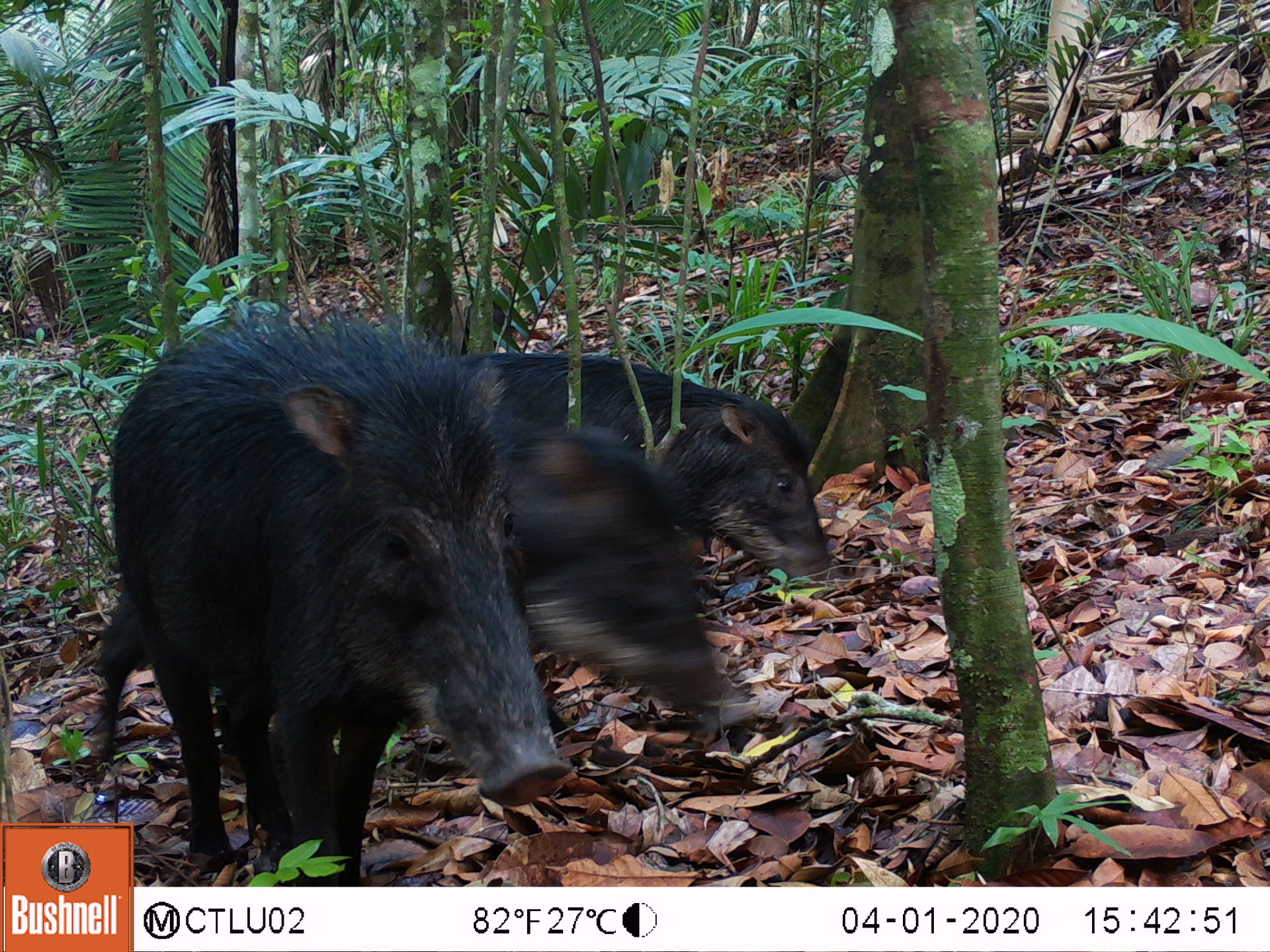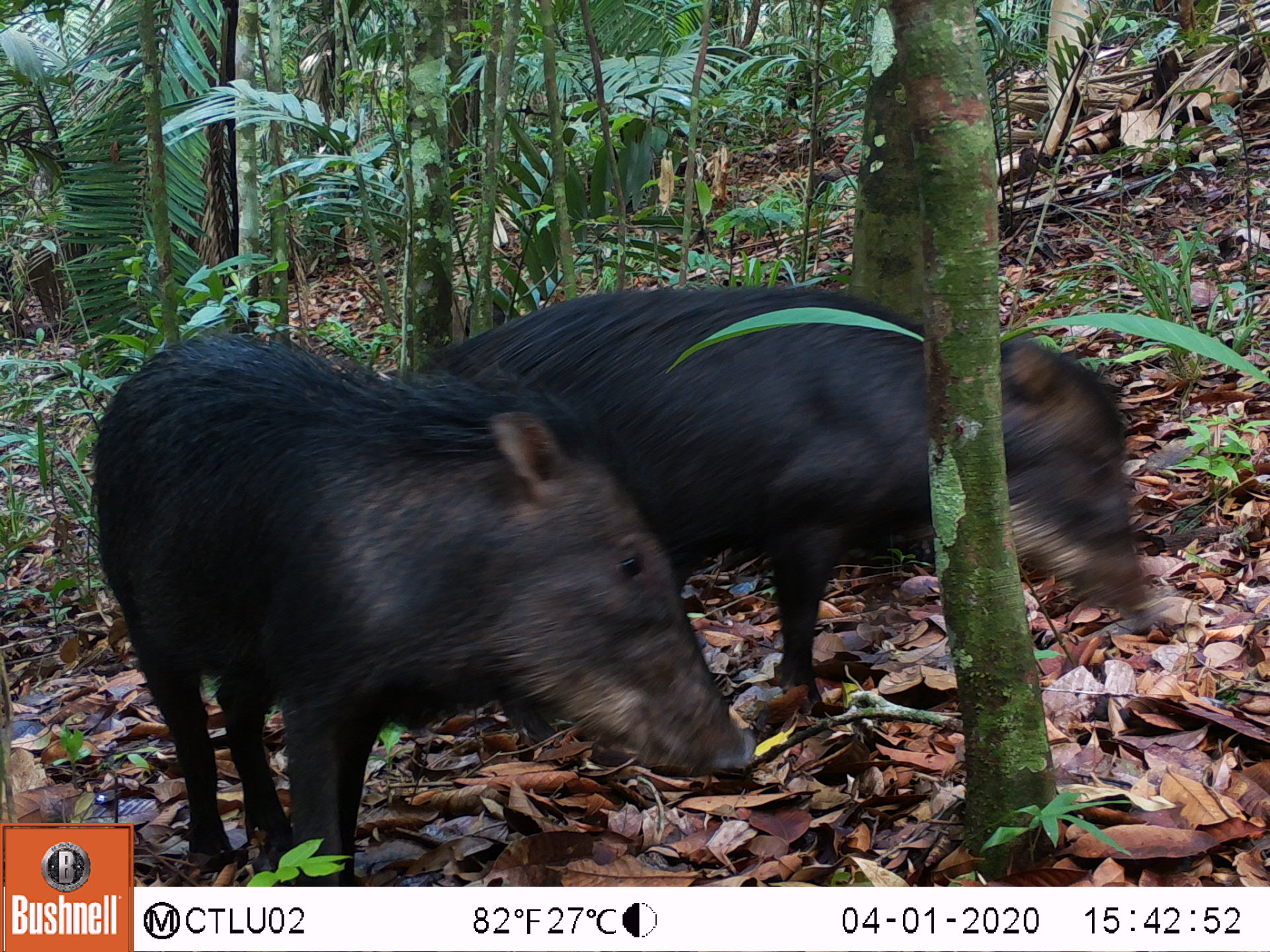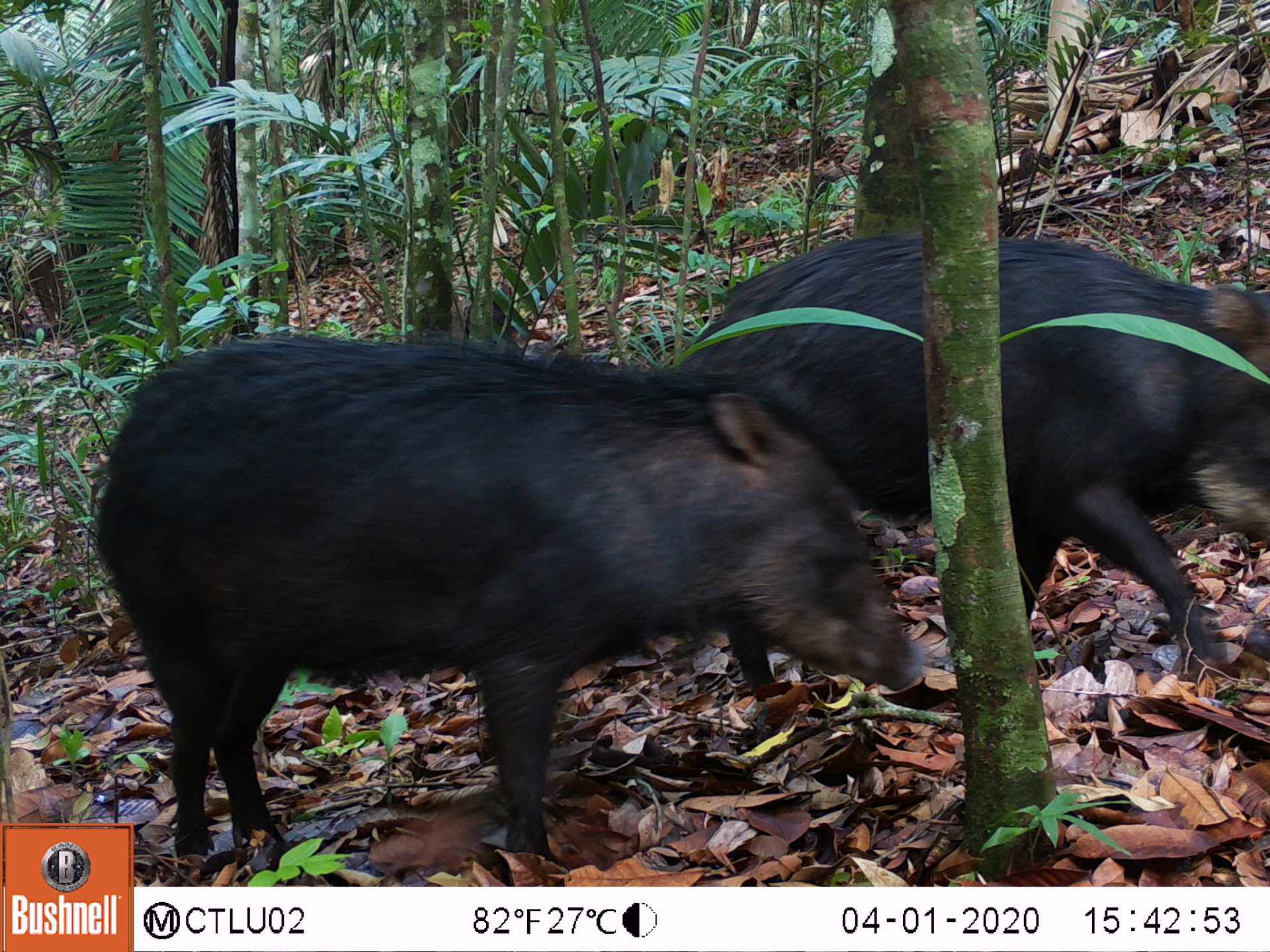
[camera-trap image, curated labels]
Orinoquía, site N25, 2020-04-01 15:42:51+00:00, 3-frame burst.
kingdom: Animalia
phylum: Chordata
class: Mammalia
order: Artiodactyla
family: Tayassuidae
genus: Tayassu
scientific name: Tayassu pecari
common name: white-lipped peccary